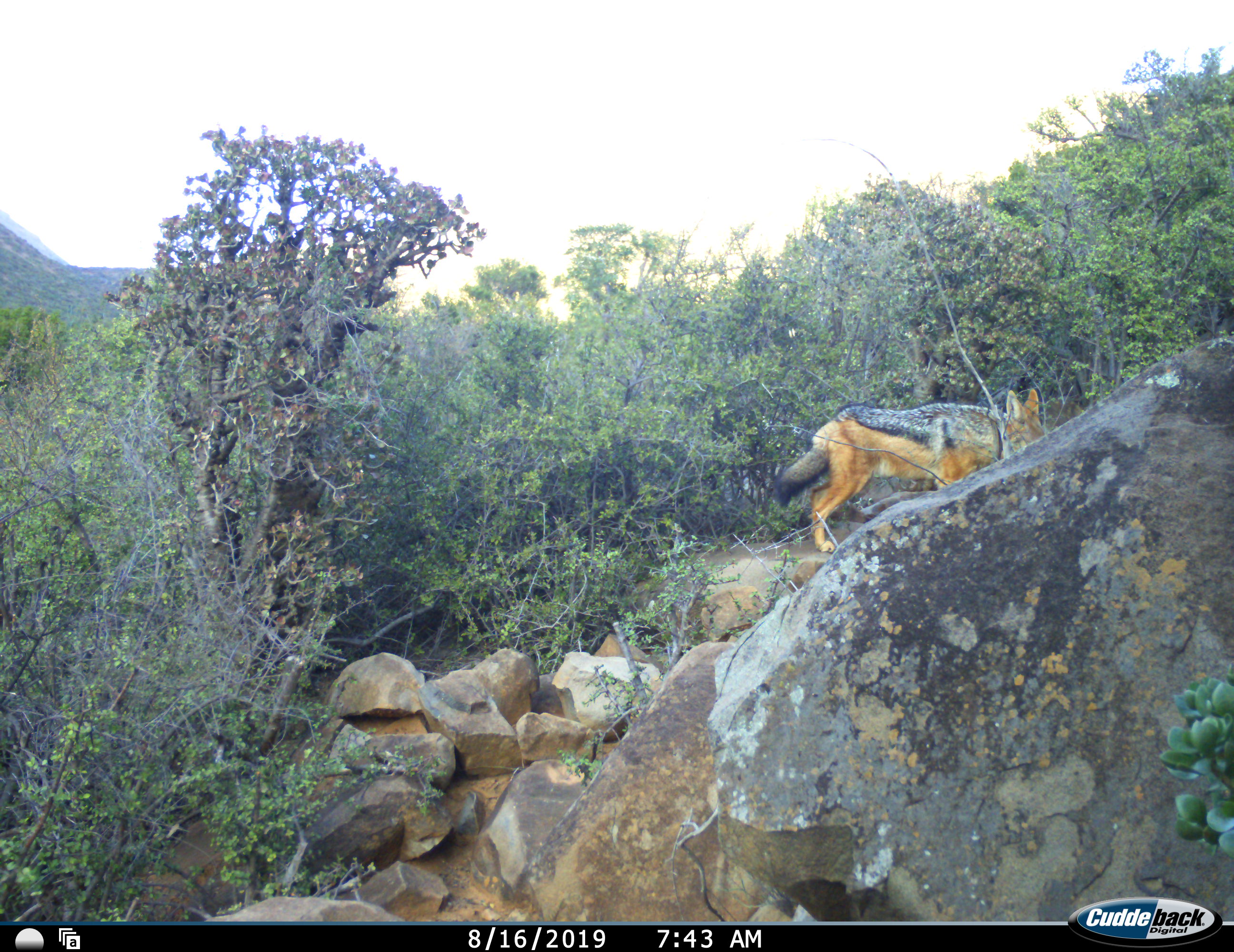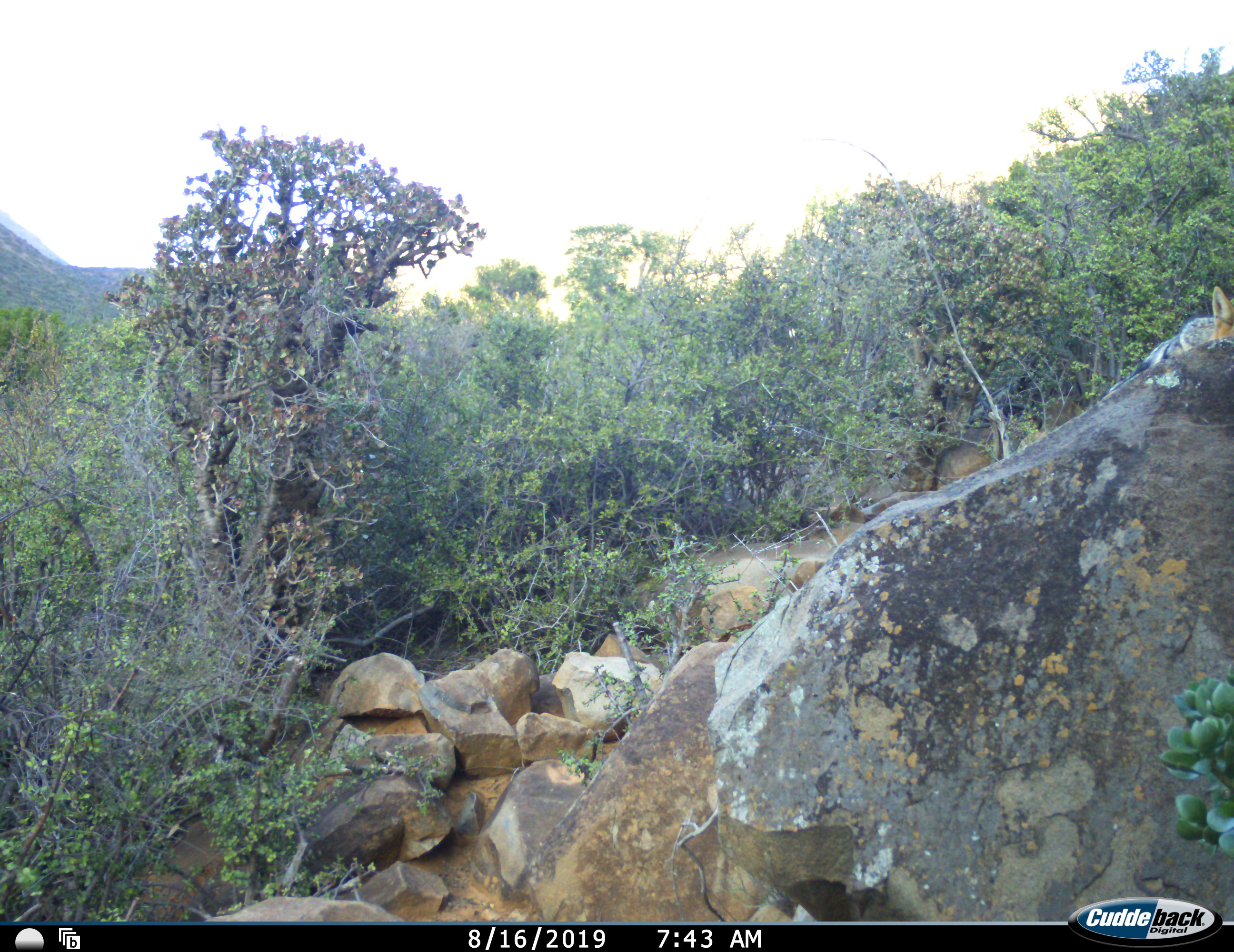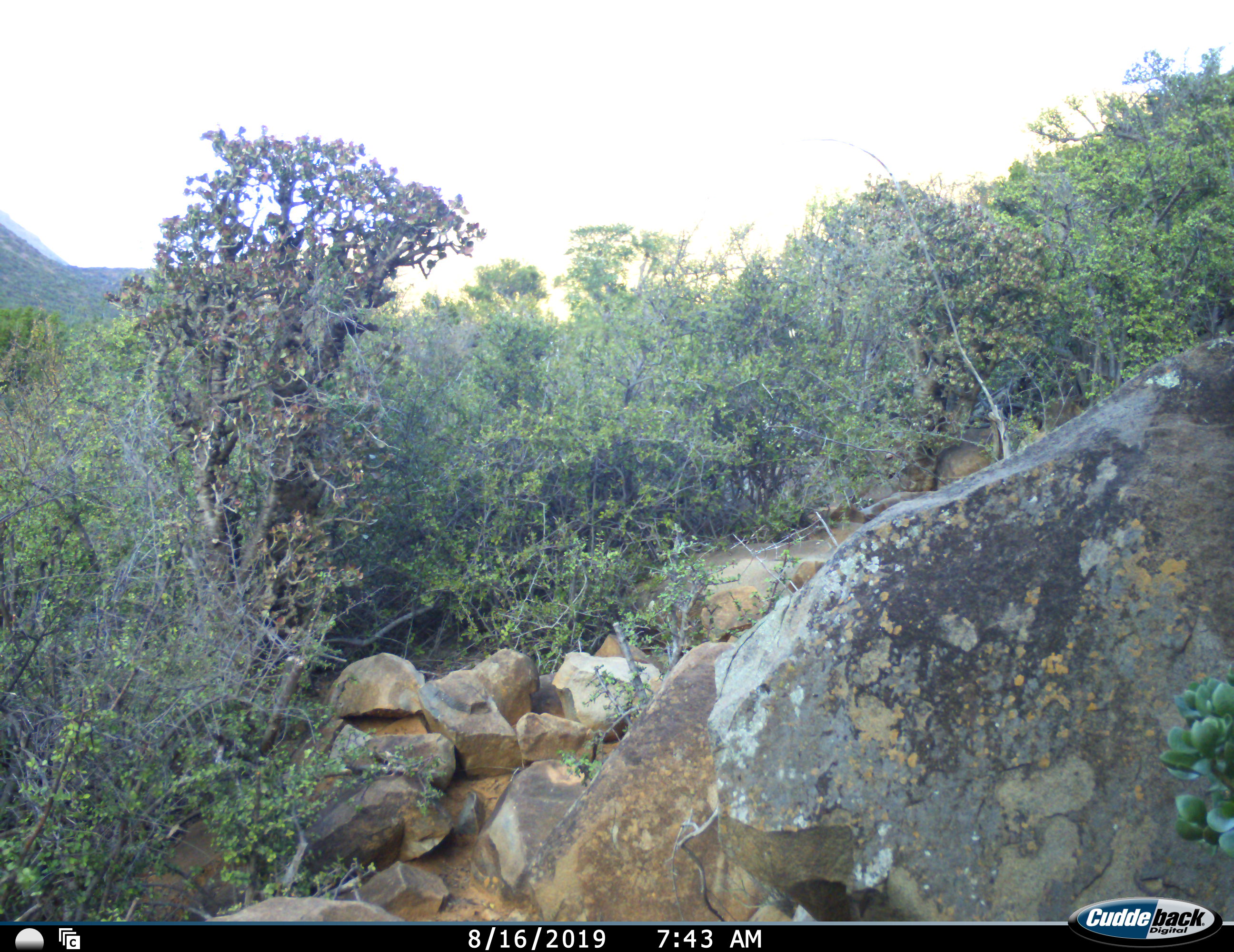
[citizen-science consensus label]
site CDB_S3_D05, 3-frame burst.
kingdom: Animalia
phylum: Chordata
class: Mammalia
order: Carnivora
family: Canidae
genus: Lupulella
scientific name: Lupulella mesomelas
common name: black-backed jackal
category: jackalblackbacked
Jackalblackbacked (black-backed jackal) (Lupulella mesomelas), count 1. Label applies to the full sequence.